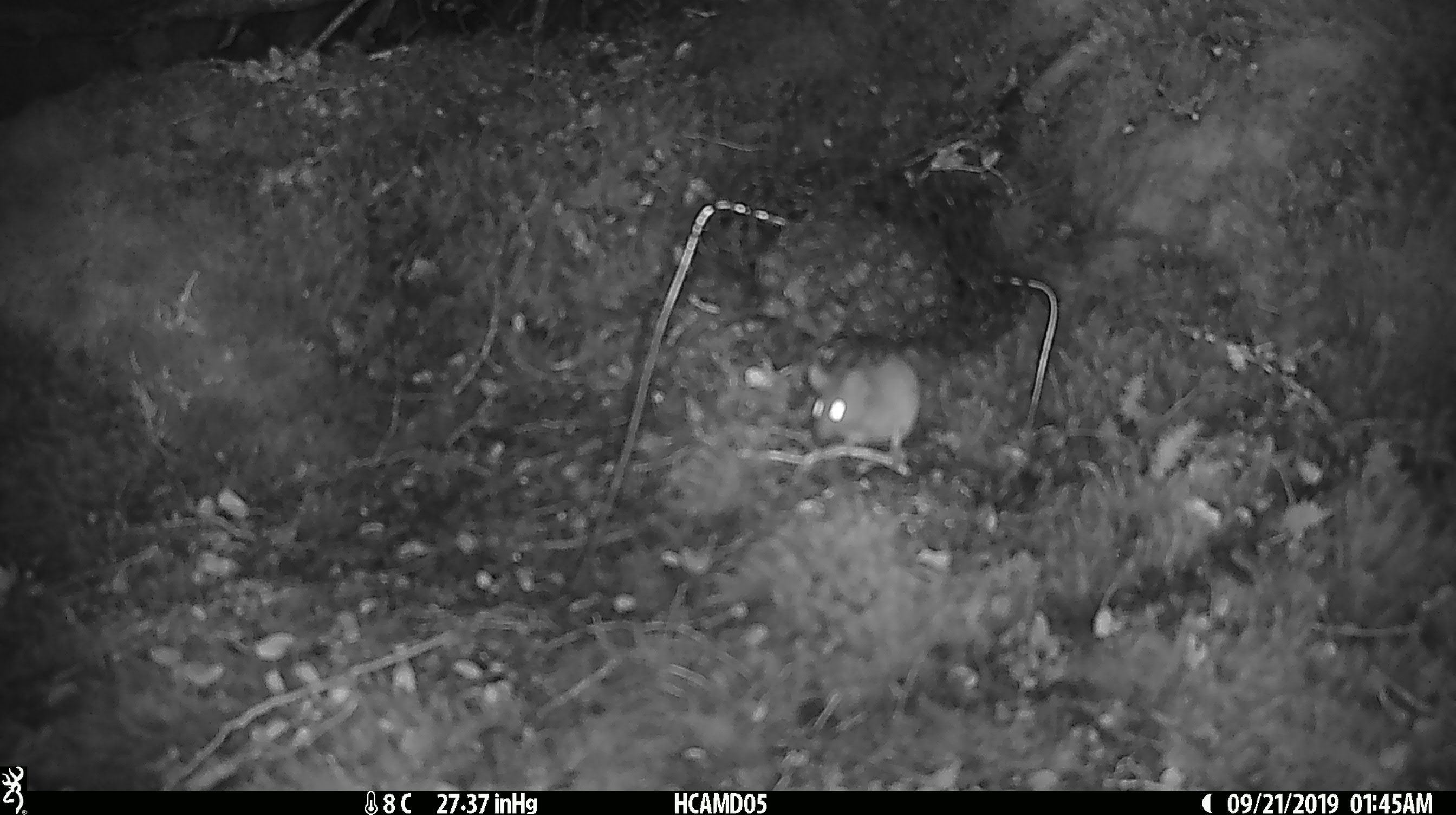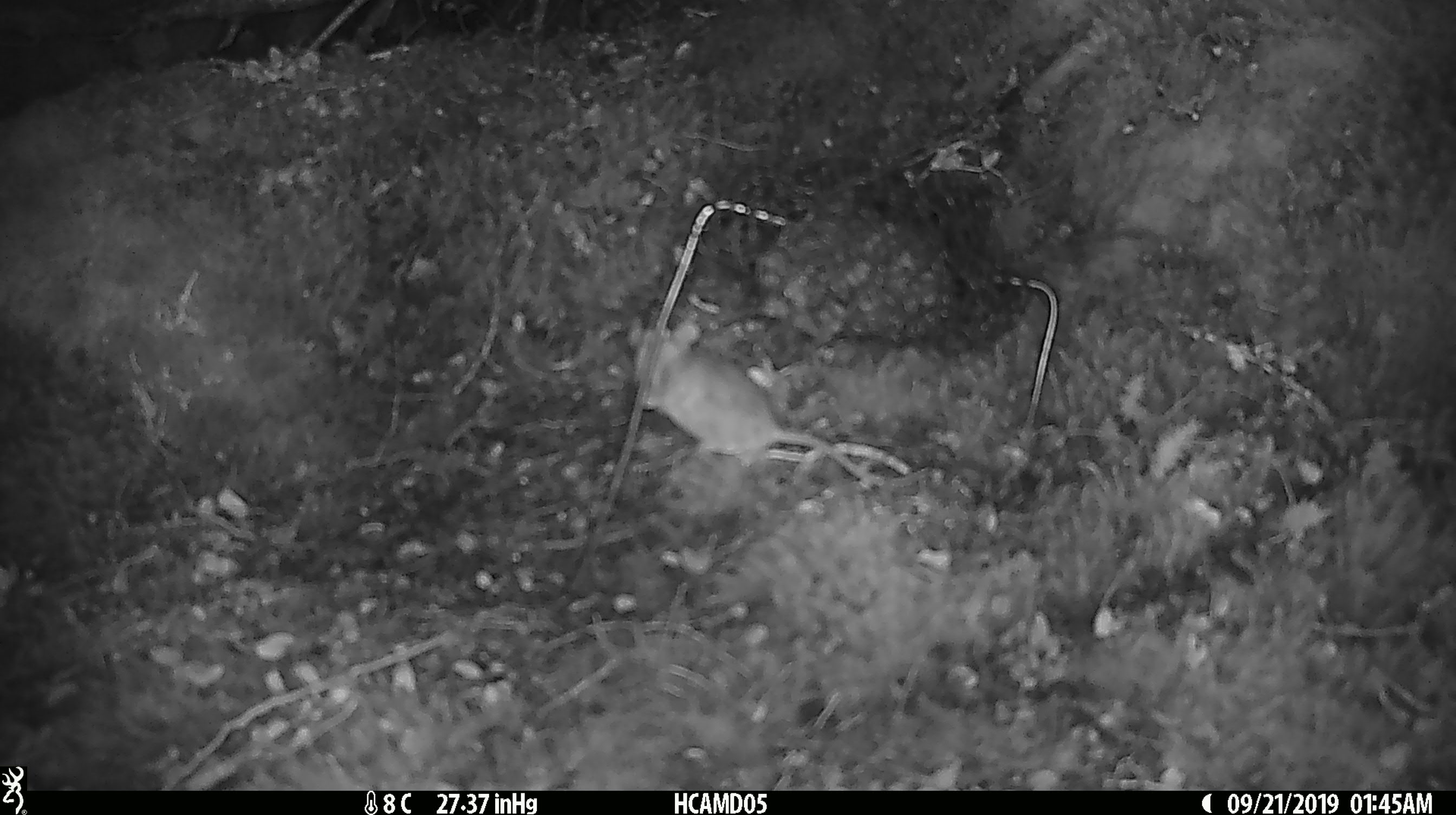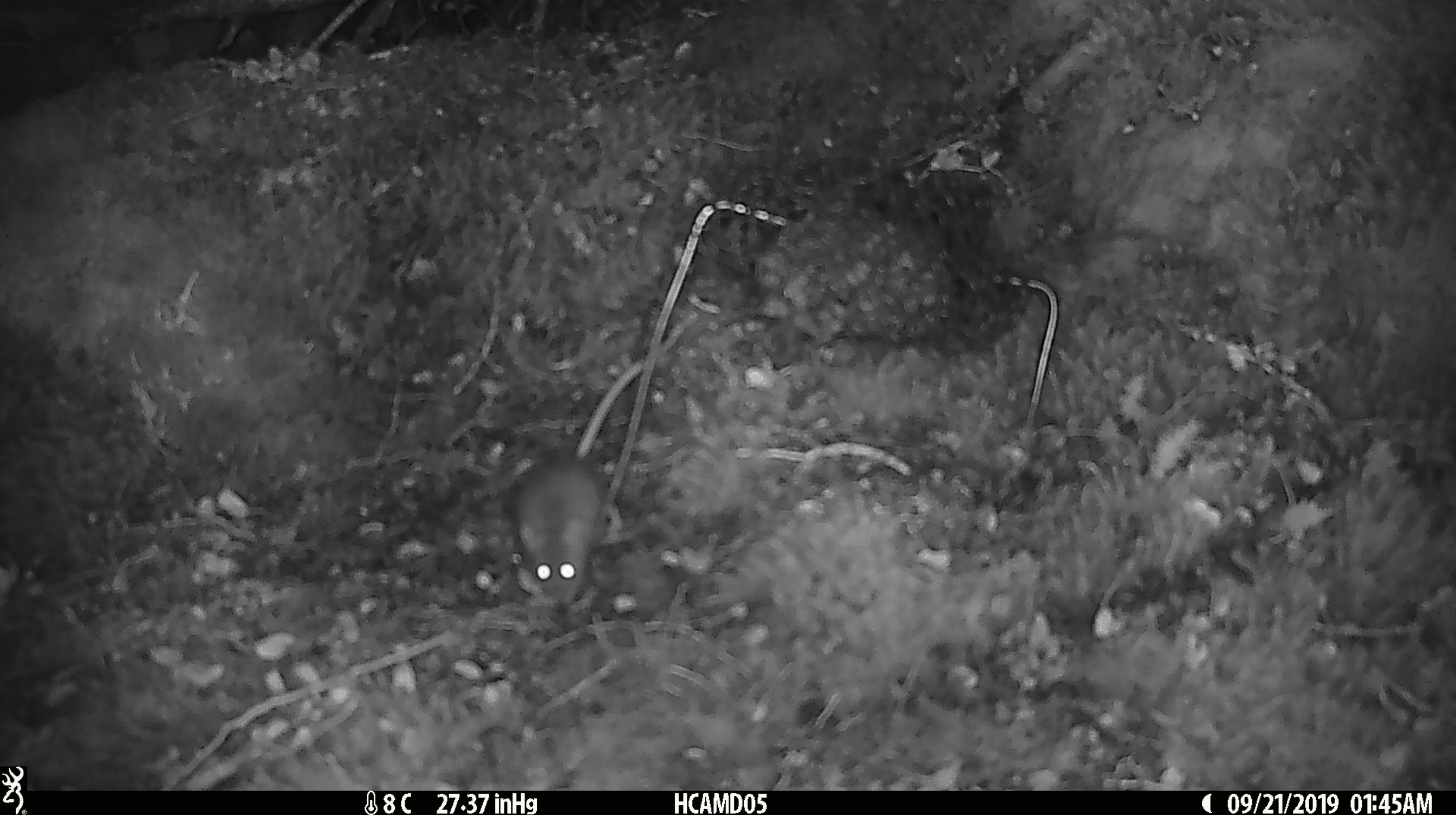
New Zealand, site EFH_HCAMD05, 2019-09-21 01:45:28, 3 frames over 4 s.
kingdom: Animalia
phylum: Chordata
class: Mammalia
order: Rodentia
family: Muridae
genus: Mus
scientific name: Mus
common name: mouse